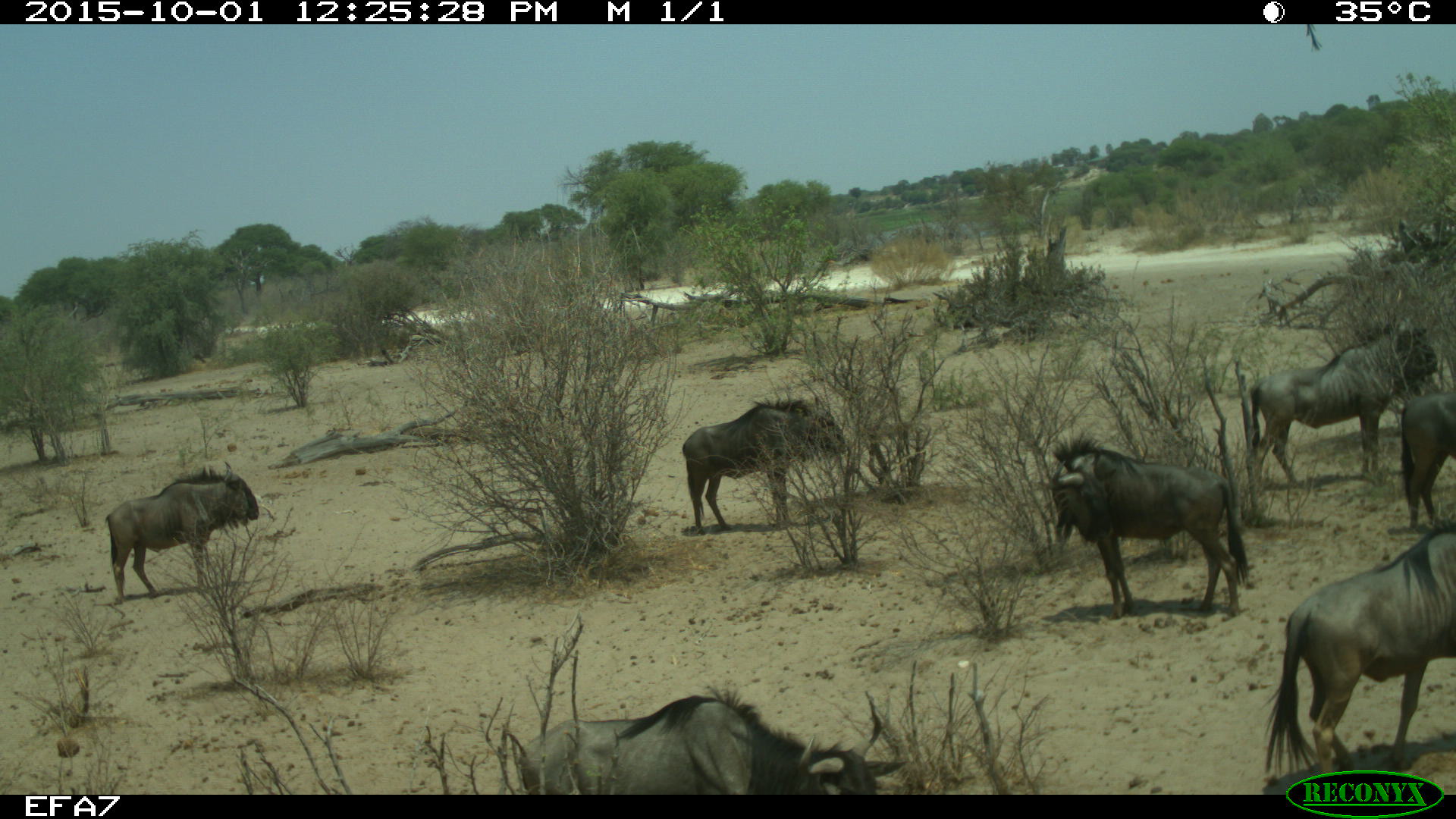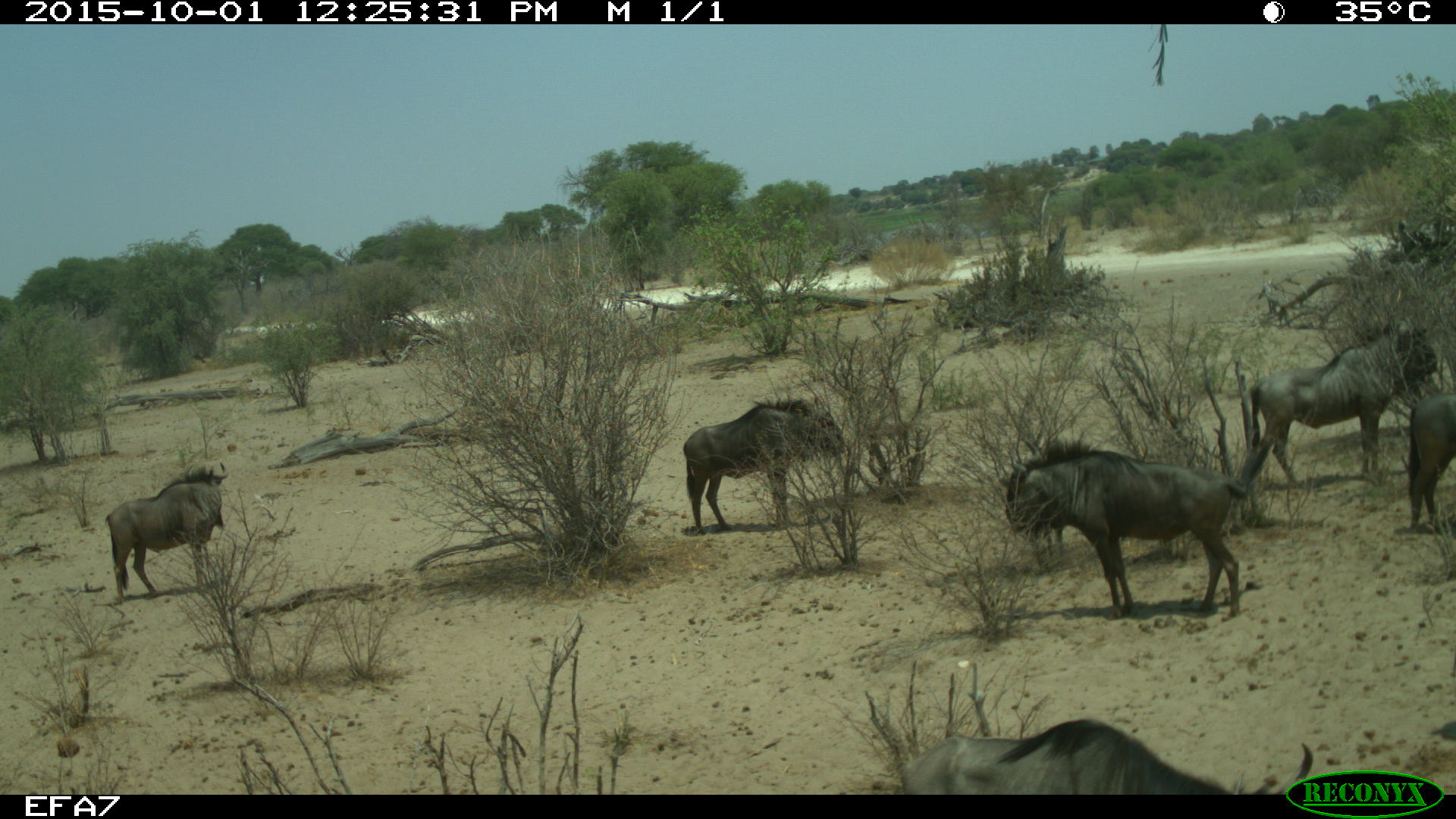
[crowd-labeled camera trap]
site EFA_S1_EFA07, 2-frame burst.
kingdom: Animalia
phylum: Chordata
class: Mammalia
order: Artiodactyla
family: Bovidae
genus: Connochaetes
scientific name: Connochaetes taurinus taurinus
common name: blue wildebeest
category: wildebeestblue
Wildebeestblue (blue wildebeest) (Connochaetes taurinus taurinus), count 7. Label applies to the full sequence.